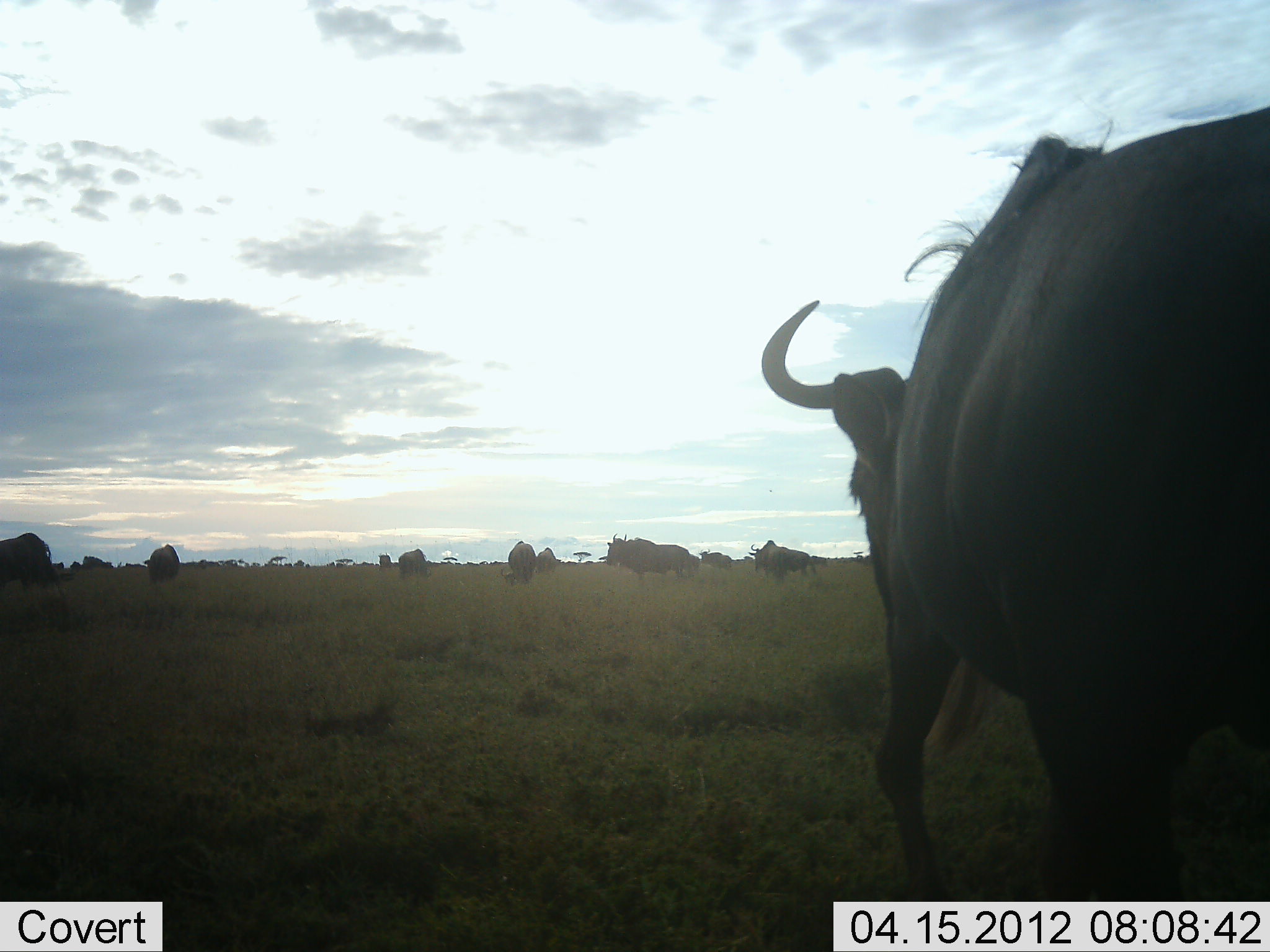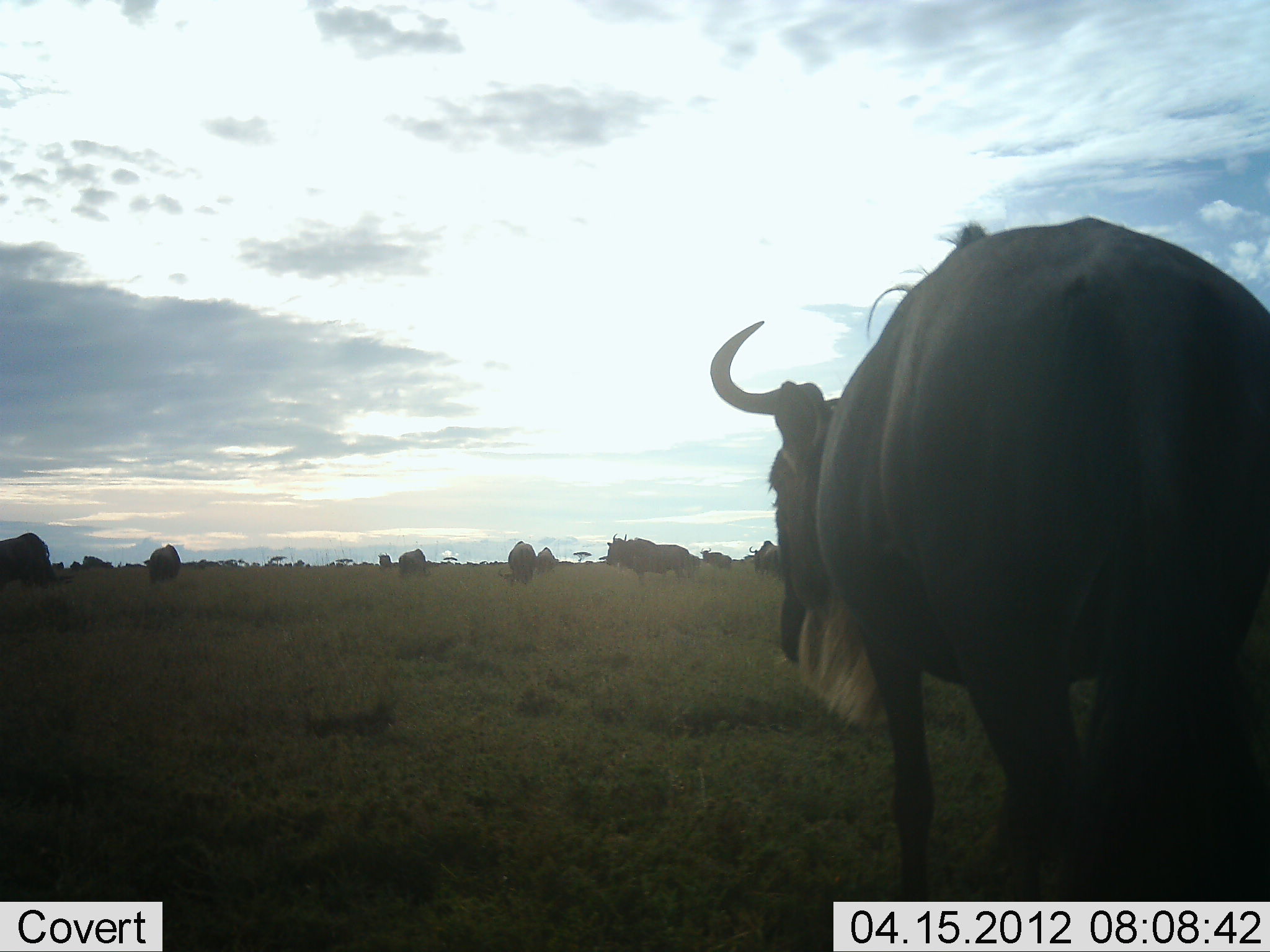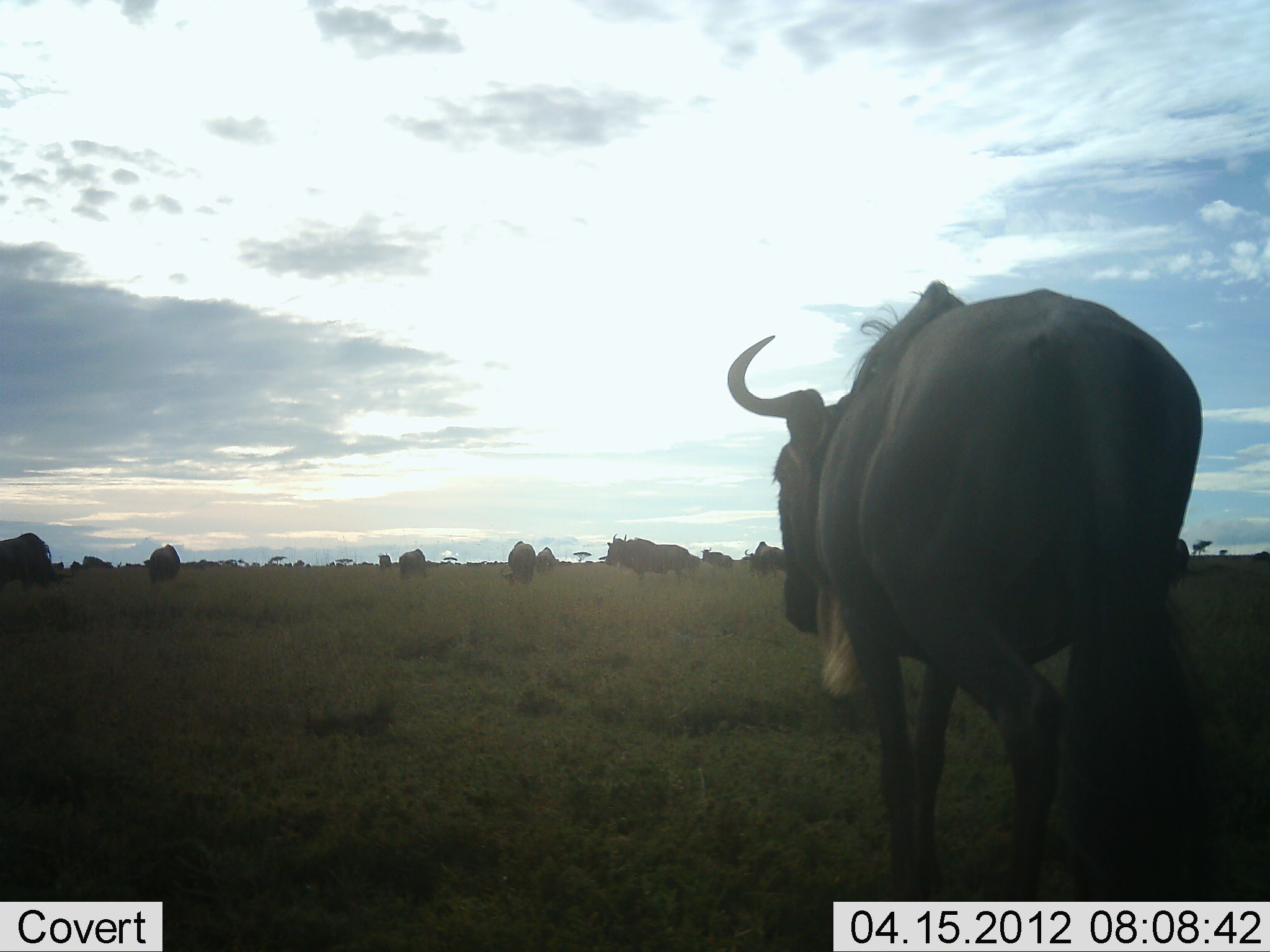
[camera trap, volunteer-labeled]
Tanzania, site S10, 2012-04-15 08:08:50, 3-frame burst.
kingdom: Animalia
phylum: Chordata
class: Mammalia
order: Artiodactyla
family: Bovidae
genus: Connochaetes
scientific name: Connochaetes taurinus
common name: blue wildebeest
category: wildebeest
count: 10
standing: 64%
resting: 0%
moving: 86%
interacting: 0%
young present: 0%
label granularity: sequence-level